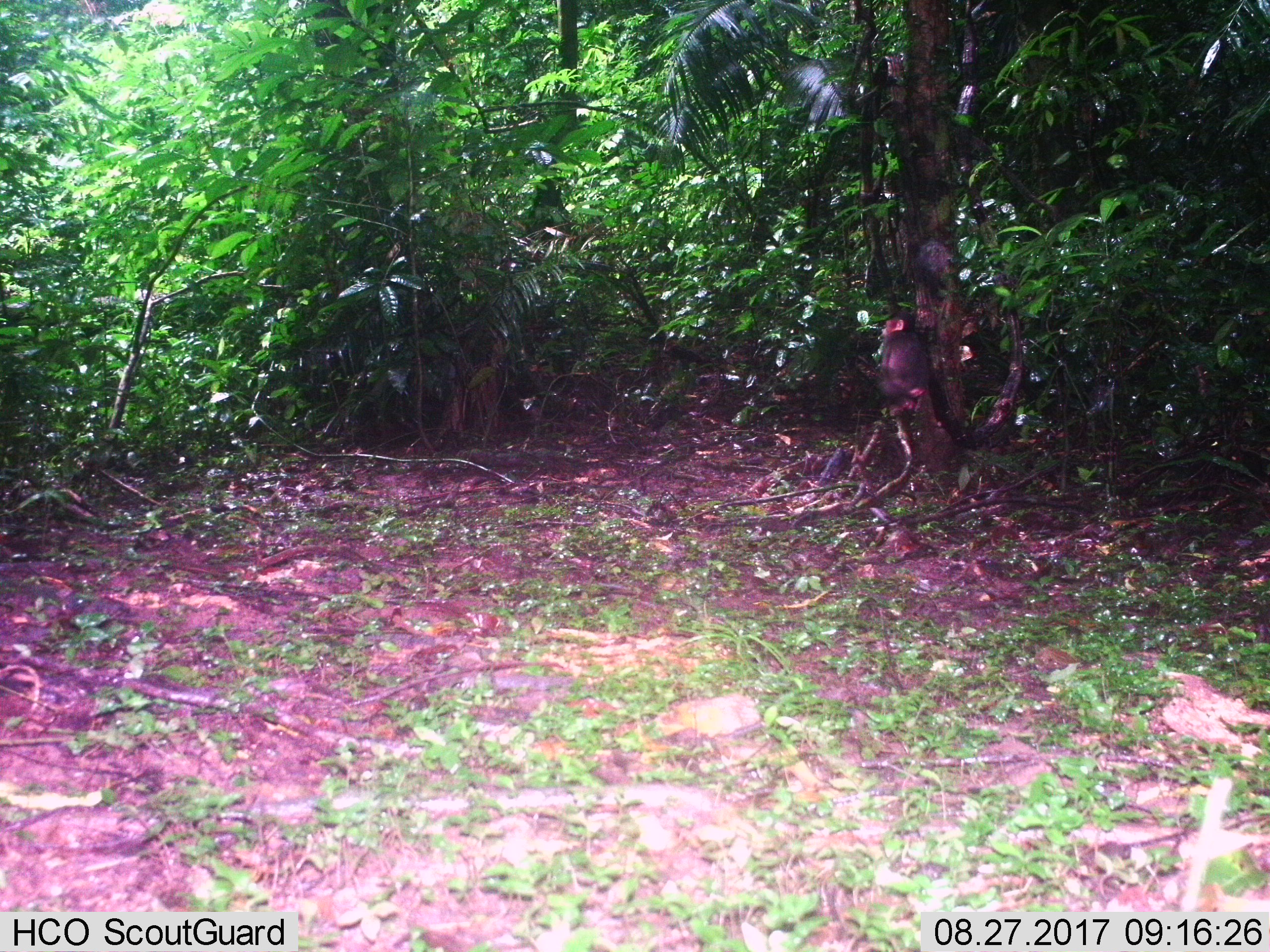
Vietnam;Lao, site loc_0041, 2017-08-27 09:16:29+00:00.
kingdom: Animalia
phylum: Chordata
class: Mammalia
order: Primates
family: Cercopithecidae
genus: Macaca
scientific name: Macaca arctoides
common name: stump-tailed macaque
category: stump tailed macaque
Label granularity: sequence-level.